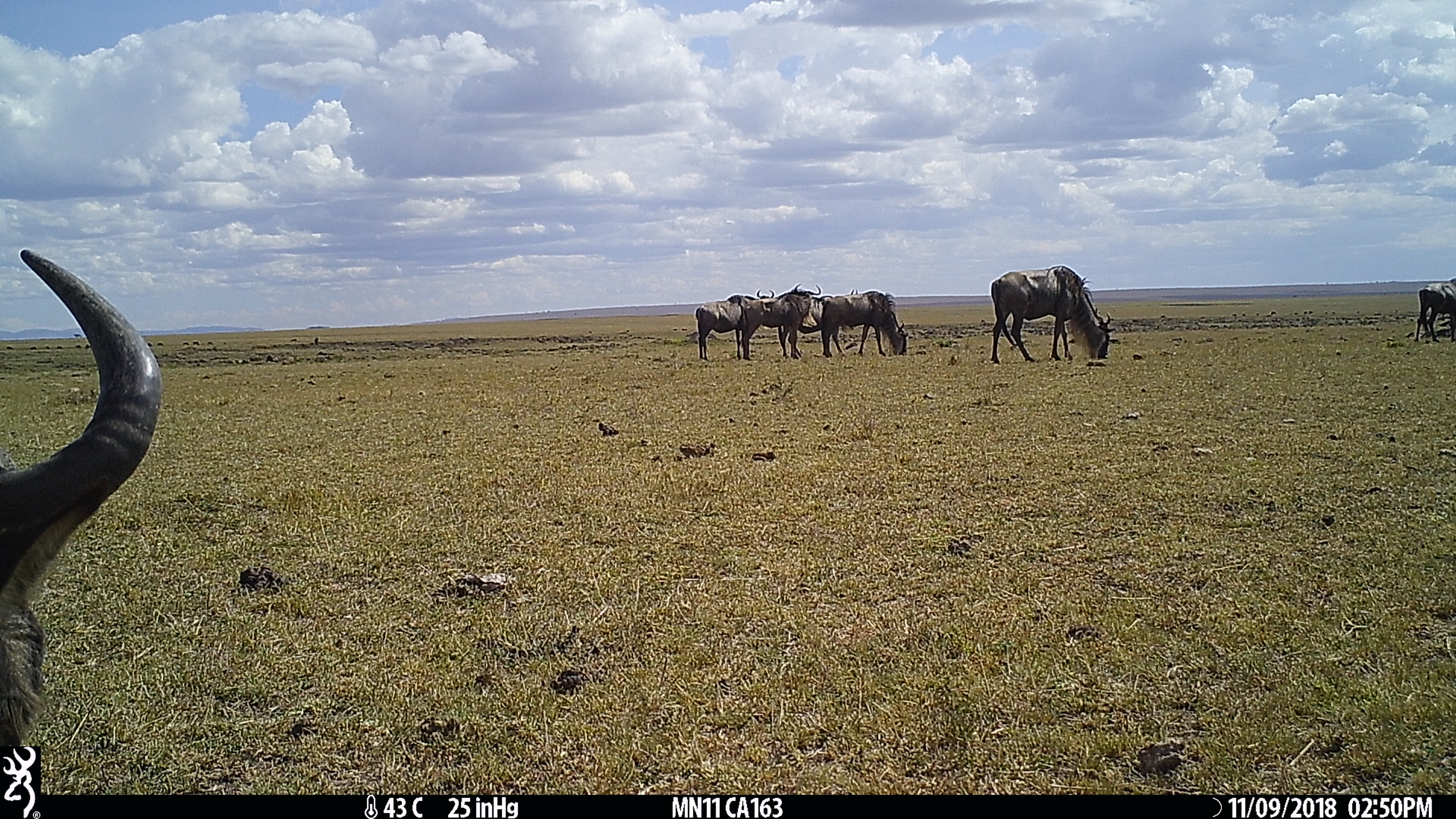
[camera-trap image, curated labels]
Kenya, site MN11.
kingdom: Animalia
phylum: Chordata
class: Mammalia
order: Artiodactyla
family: Bovidae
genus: Connochaetes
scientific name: Connochaetes taurinus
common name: blue wildebeest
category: wildebeest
Wildebeest (blue wildebeest) (Connochaetes taurinus).